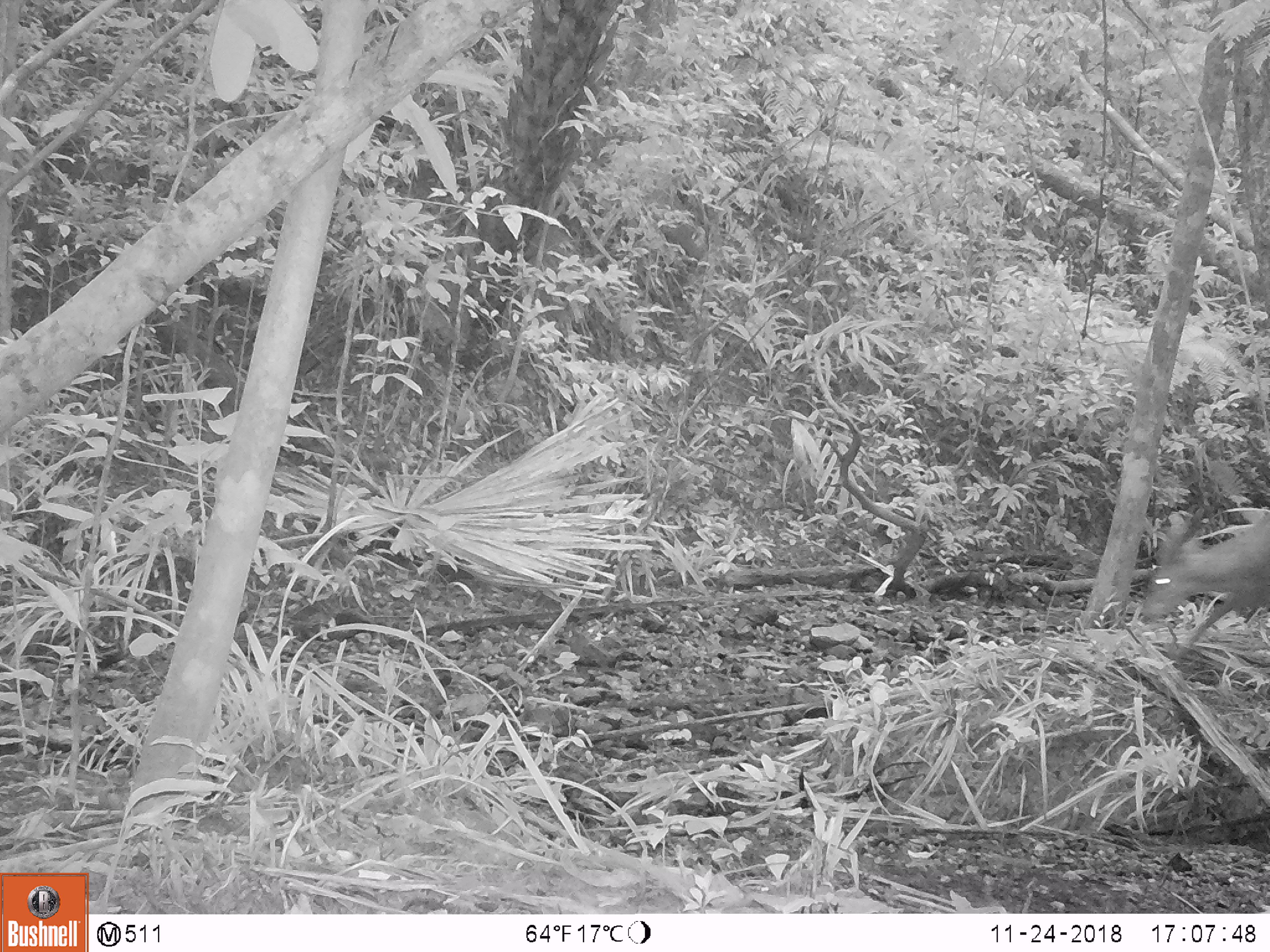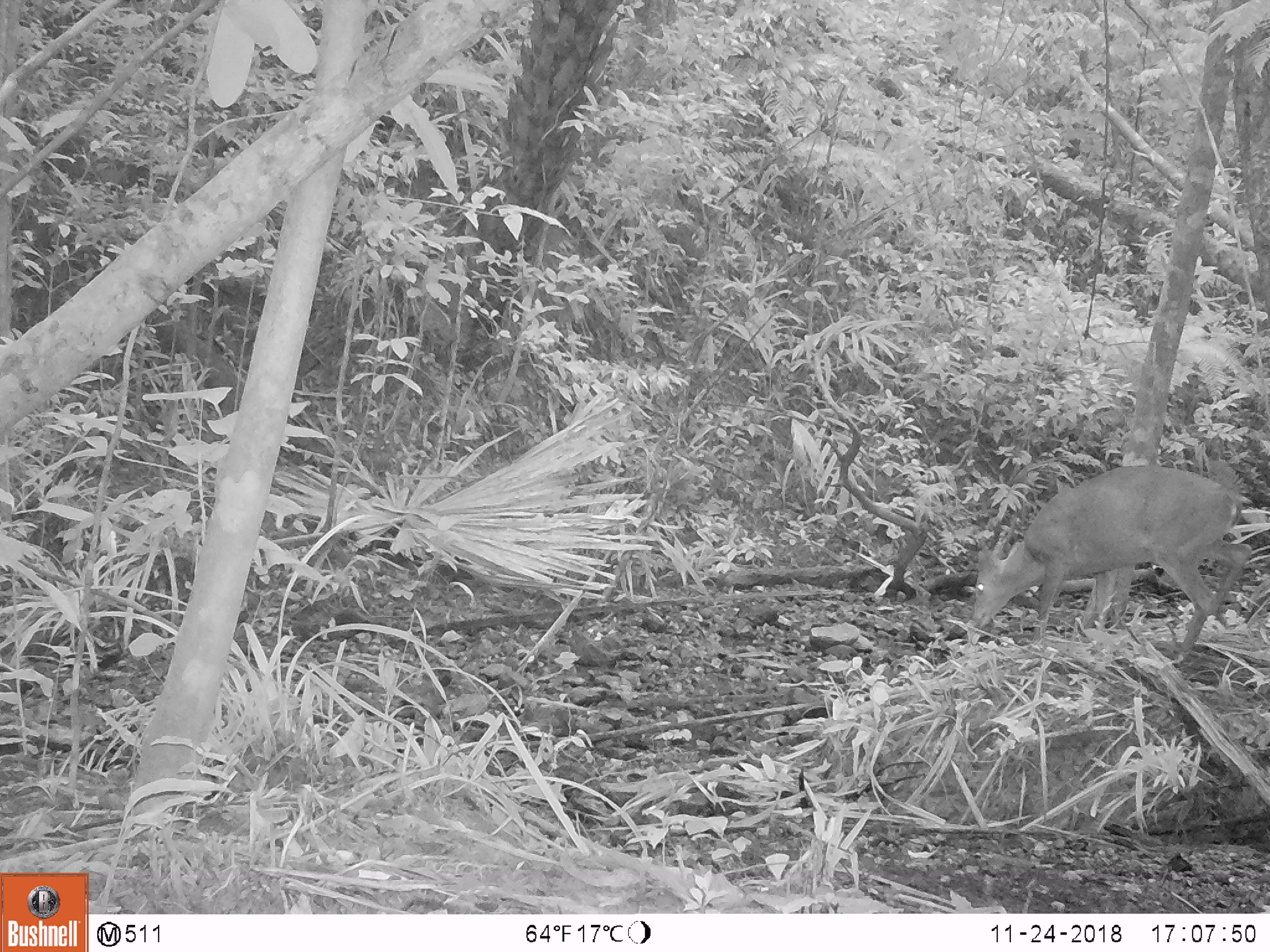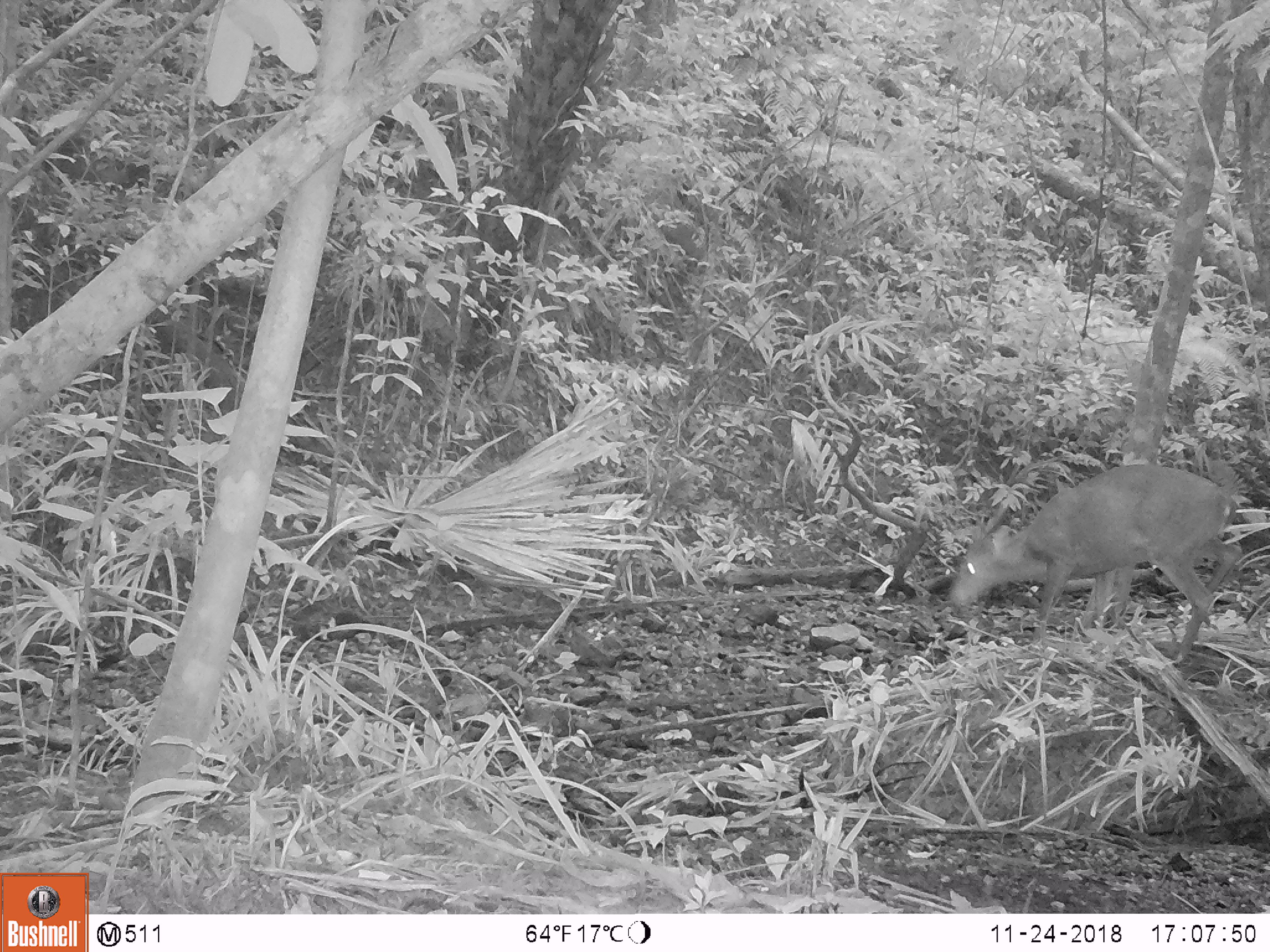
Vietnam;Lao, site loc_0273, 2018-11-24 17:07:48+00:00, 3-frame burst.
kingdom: Animalia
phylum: Chordata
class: Mammalia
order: Artiodactyla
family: Cervidae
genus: Muntiacus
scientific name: Muntiacus vuquangensis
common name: large-antlered muntjac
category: large antlered muntjac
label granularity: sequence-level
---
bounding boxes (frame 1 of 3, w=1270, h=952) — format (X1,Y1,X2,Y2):
large antlered muntjac: (1138,505,1269,657)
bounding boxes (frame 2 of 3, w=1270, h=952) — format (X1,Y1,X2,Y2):
large antlered muntjac: (973,465,1251,661)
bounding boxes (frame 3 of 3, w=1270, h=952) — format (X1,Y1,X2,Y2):
large antlered muntjac: (948,464,1243,664)